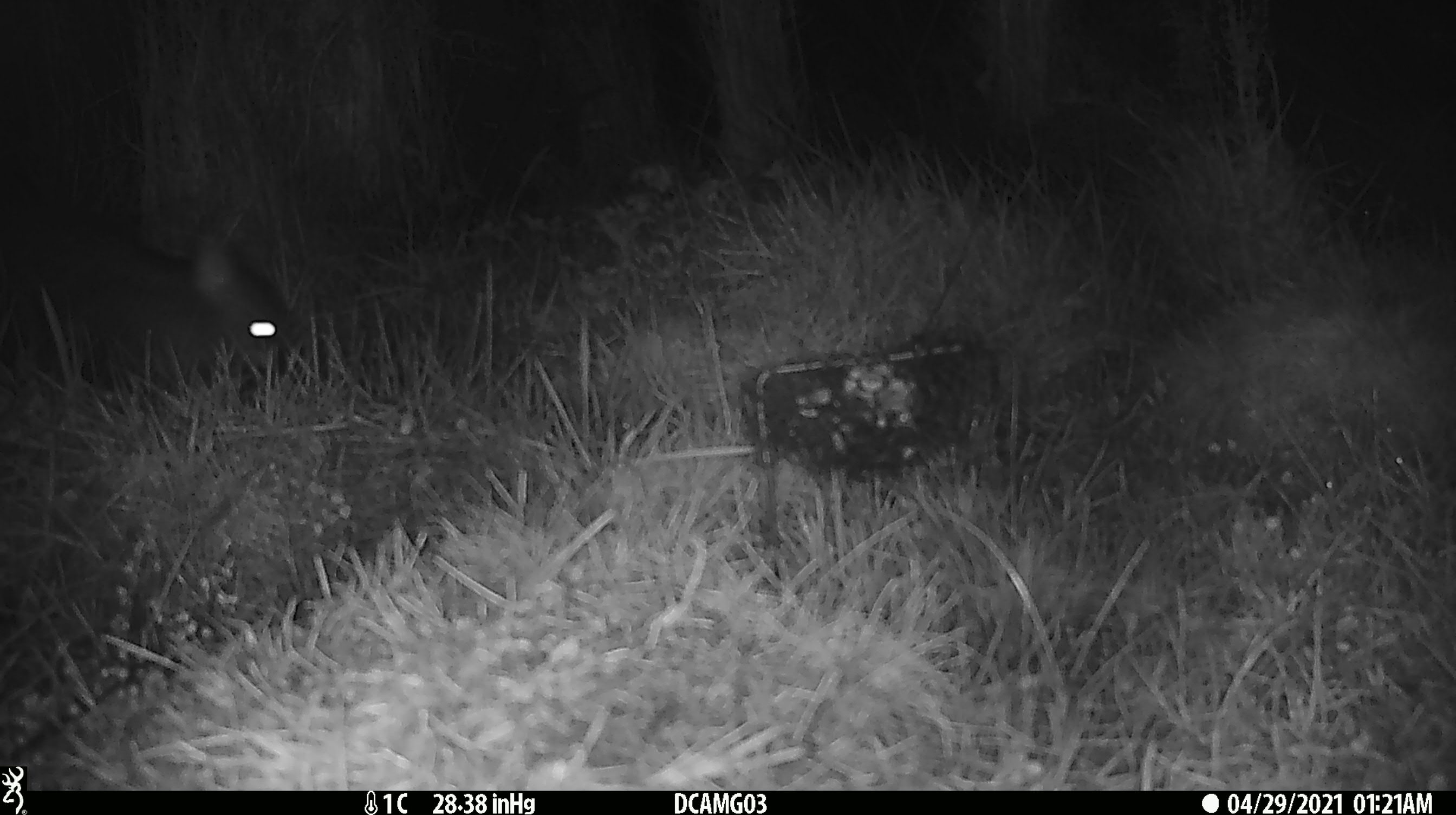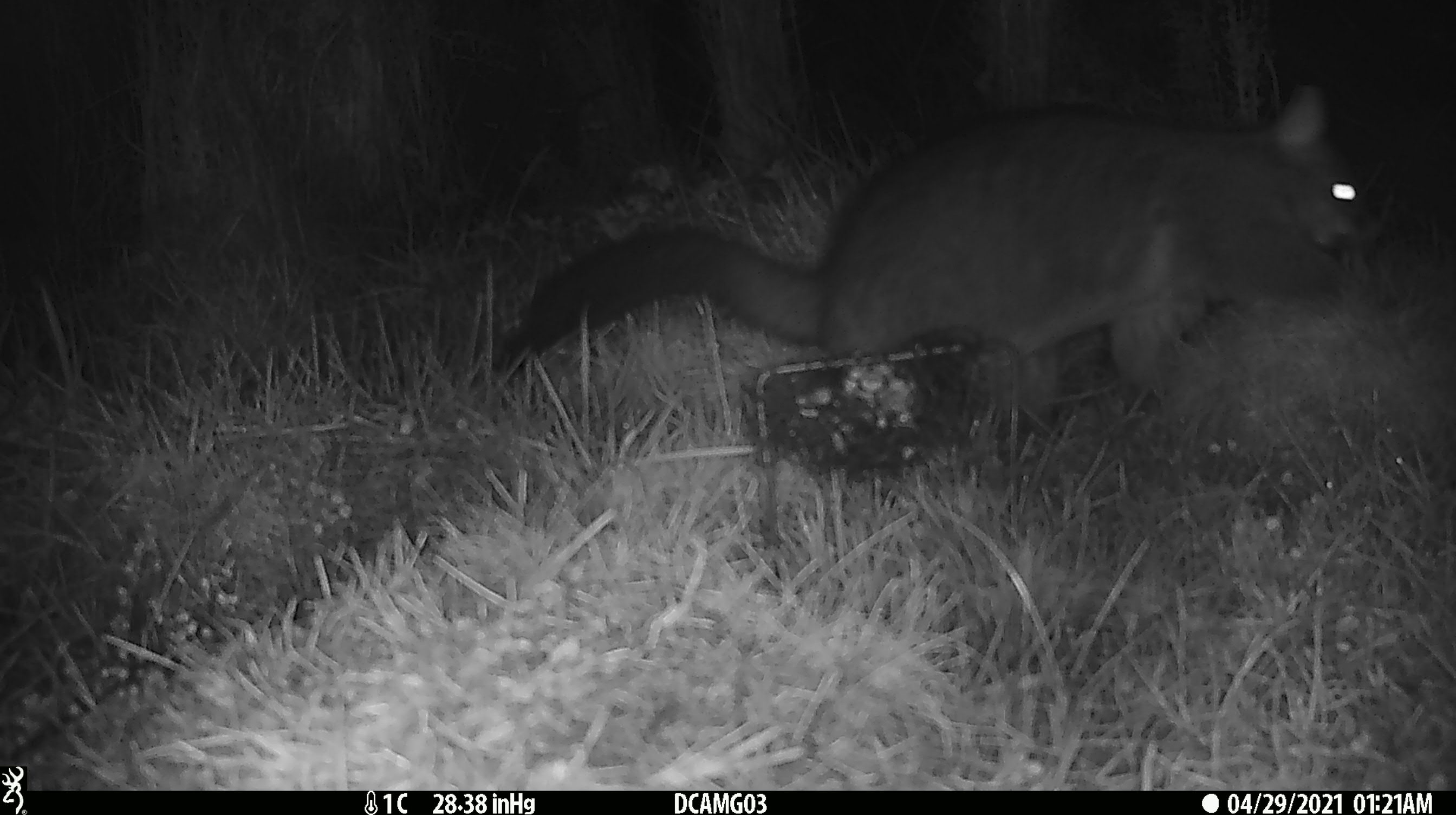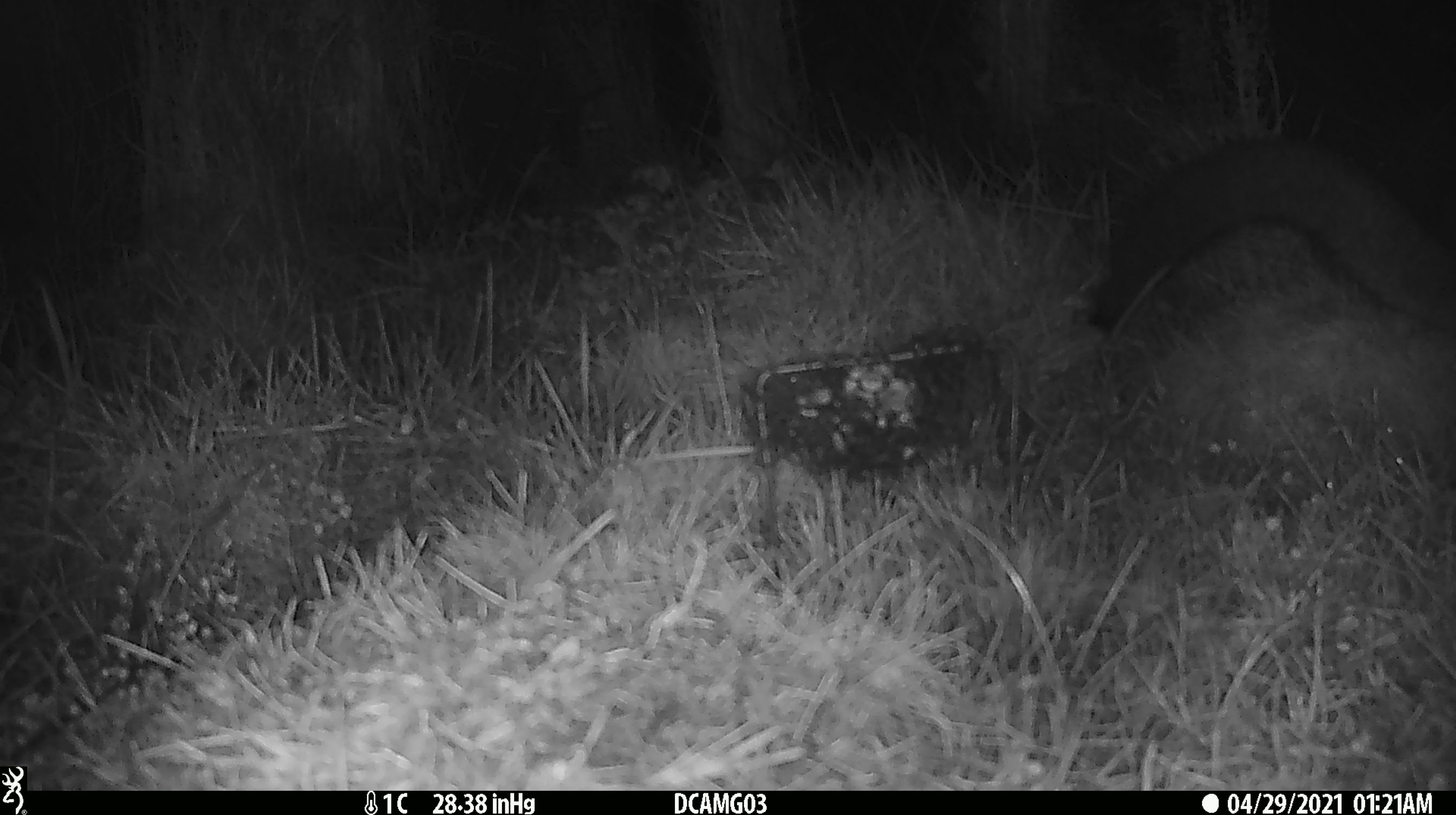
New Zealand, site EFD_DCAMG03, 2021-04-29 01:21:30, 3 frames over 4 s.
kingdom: Animalia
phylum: Chordata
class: Mammalia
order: Diprotodontia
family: Phalangeridae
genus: Trichosurus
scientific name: Trichosurus vulpecula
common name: common brushtail possum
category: possum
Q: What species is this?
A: Possum (common brushtail possum) (Trichosurus vulpecula).